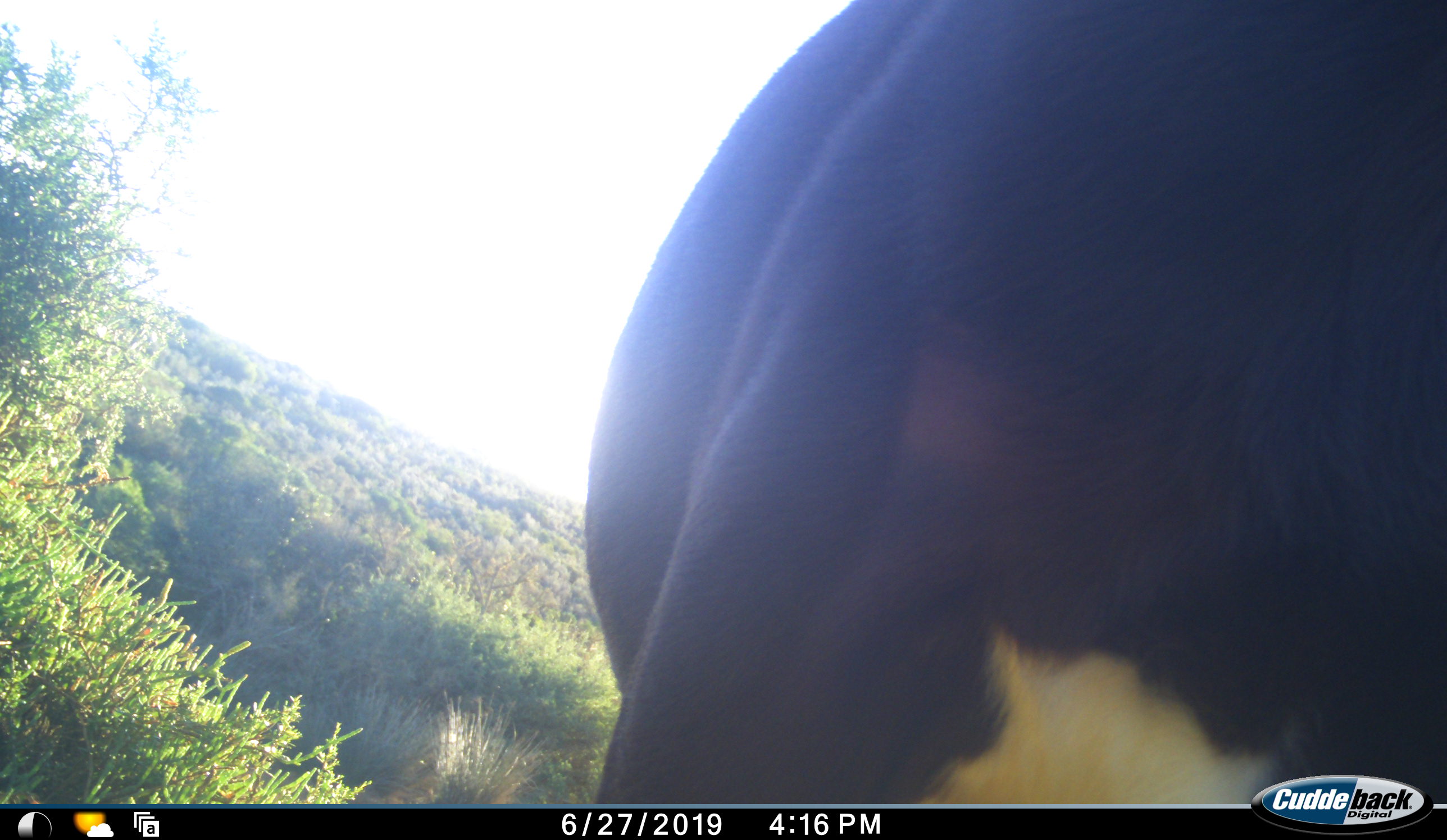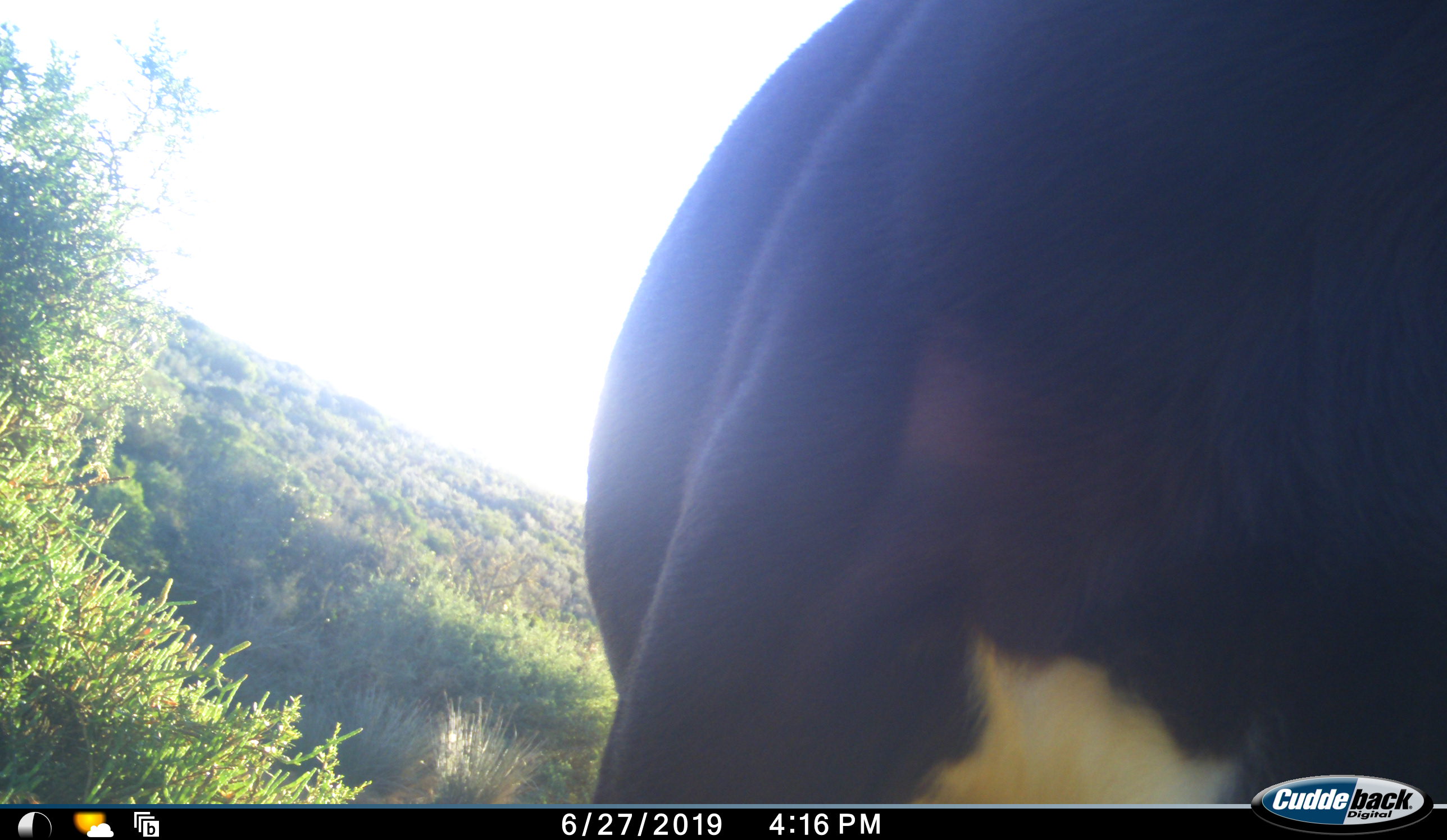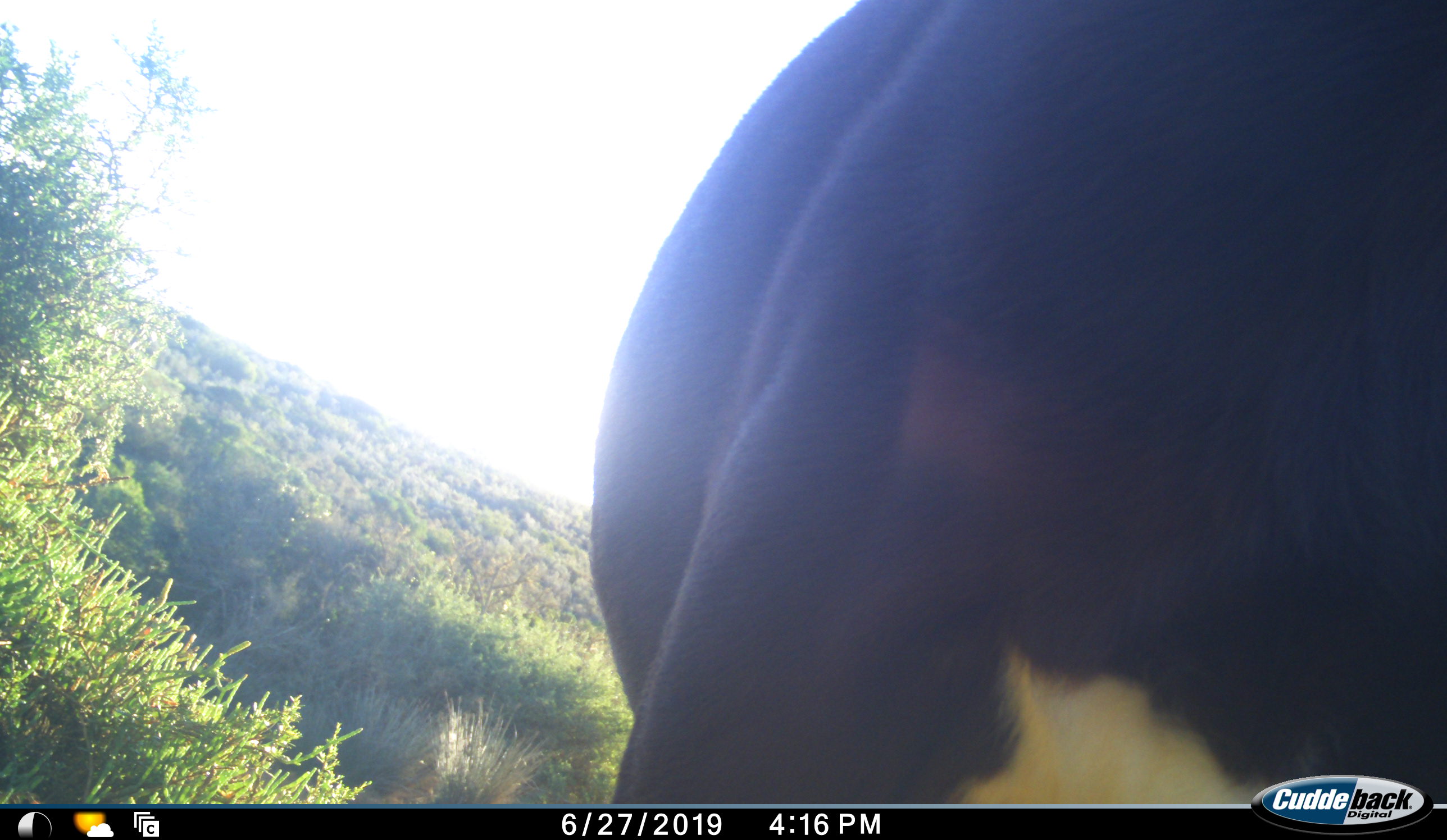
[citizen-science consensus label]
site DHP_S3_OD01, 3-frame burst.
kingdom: Animalia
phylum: Chordata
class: Mammalia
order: Artiodactyla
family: Bovidae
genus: Damaliscus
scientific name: Damaliscus pygargus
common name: bontebok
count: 1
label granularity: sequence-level